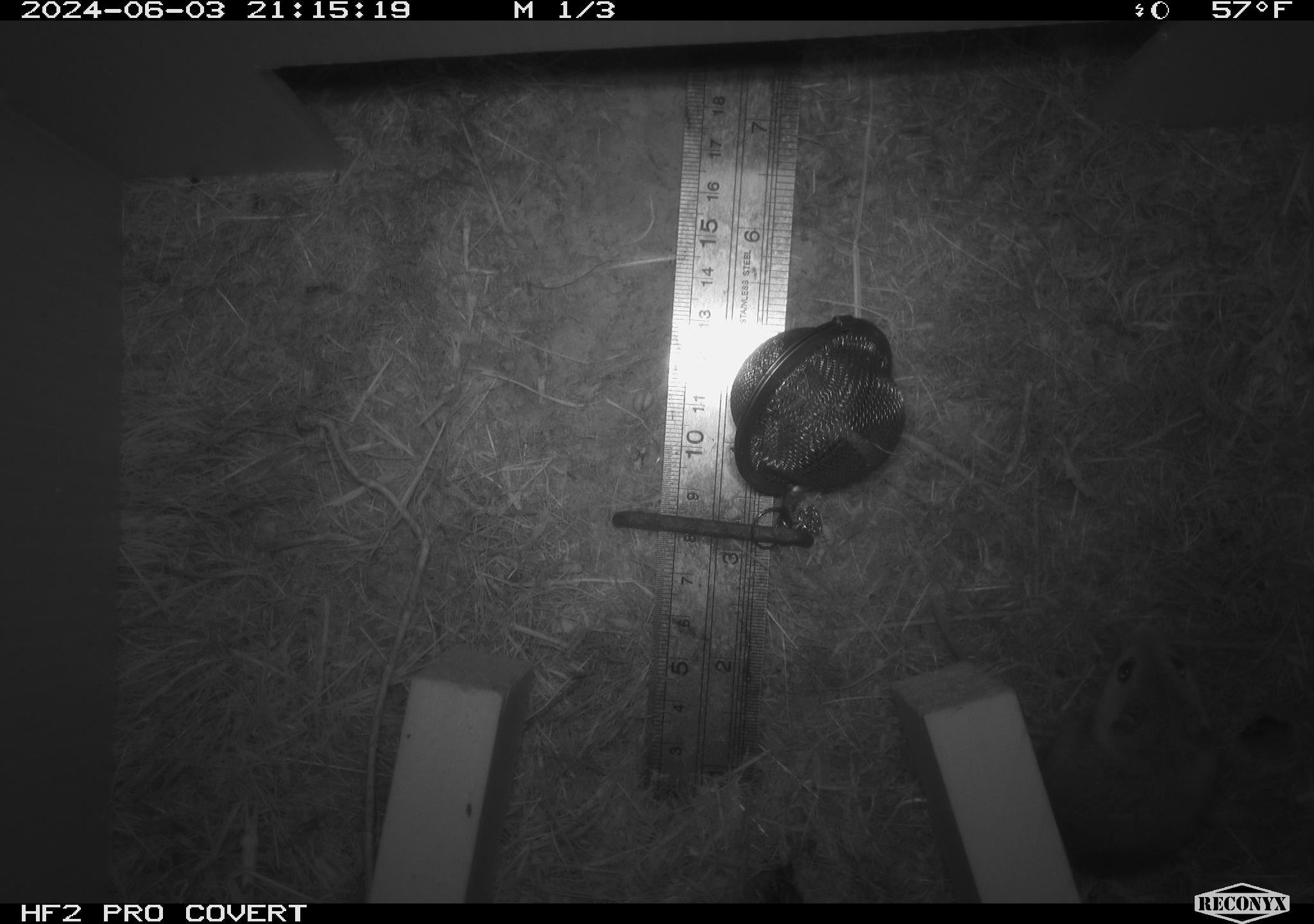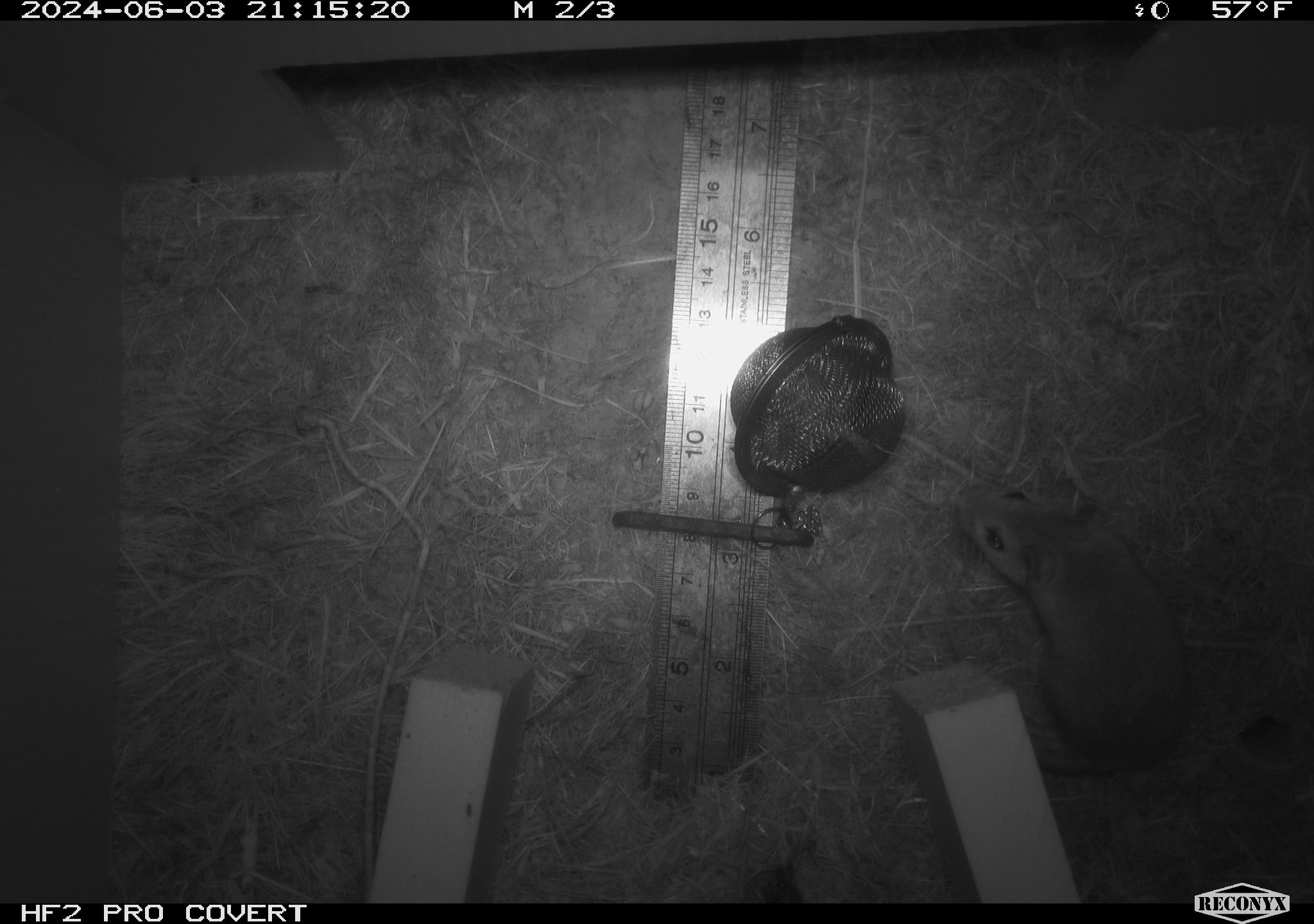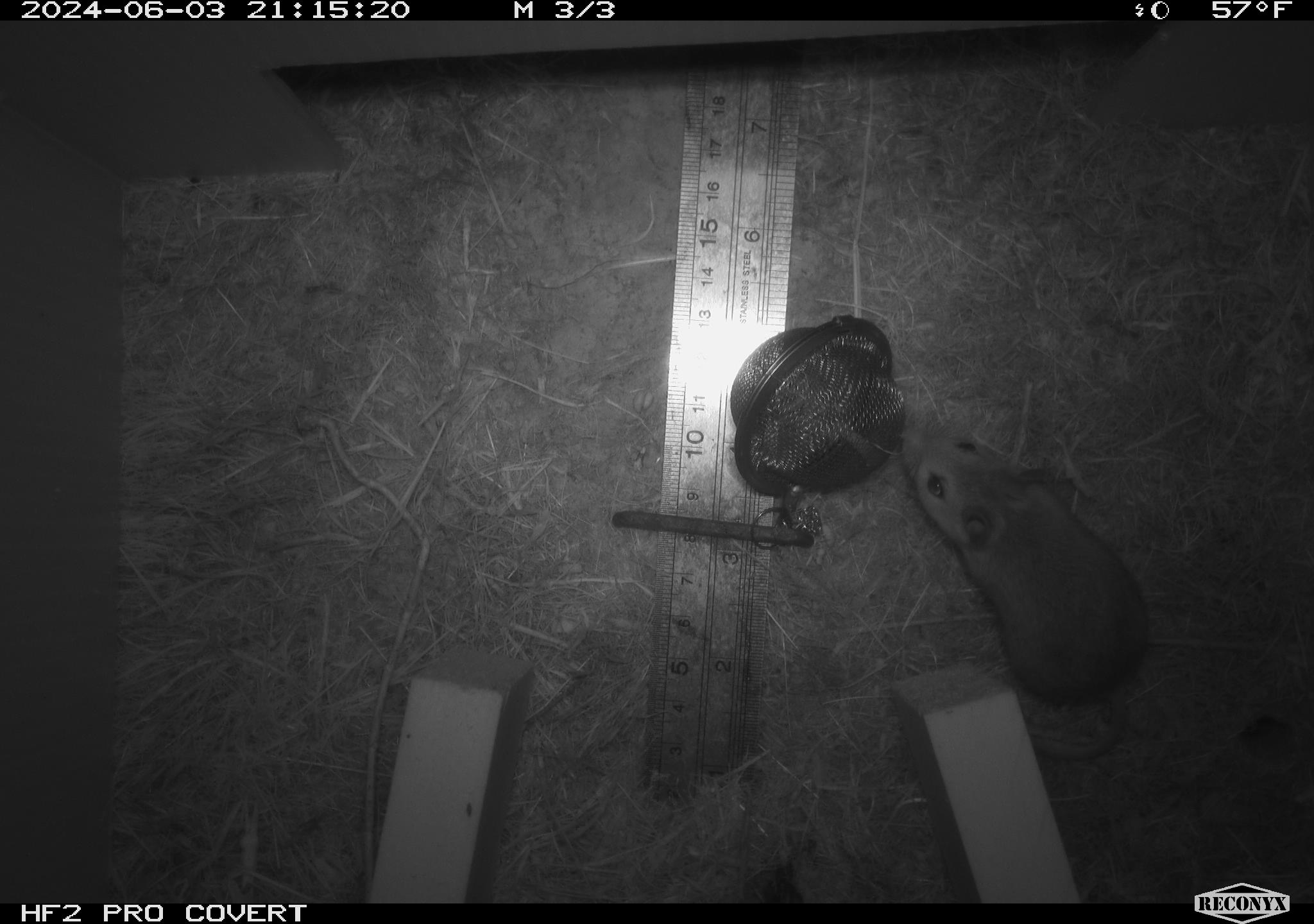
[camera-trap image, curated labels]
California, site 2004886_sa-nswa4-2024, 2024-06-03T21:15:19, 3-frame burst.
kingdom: Animalia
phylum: Chordata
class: Mammalia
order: Rodentia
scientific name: Rodentia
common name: mouse species